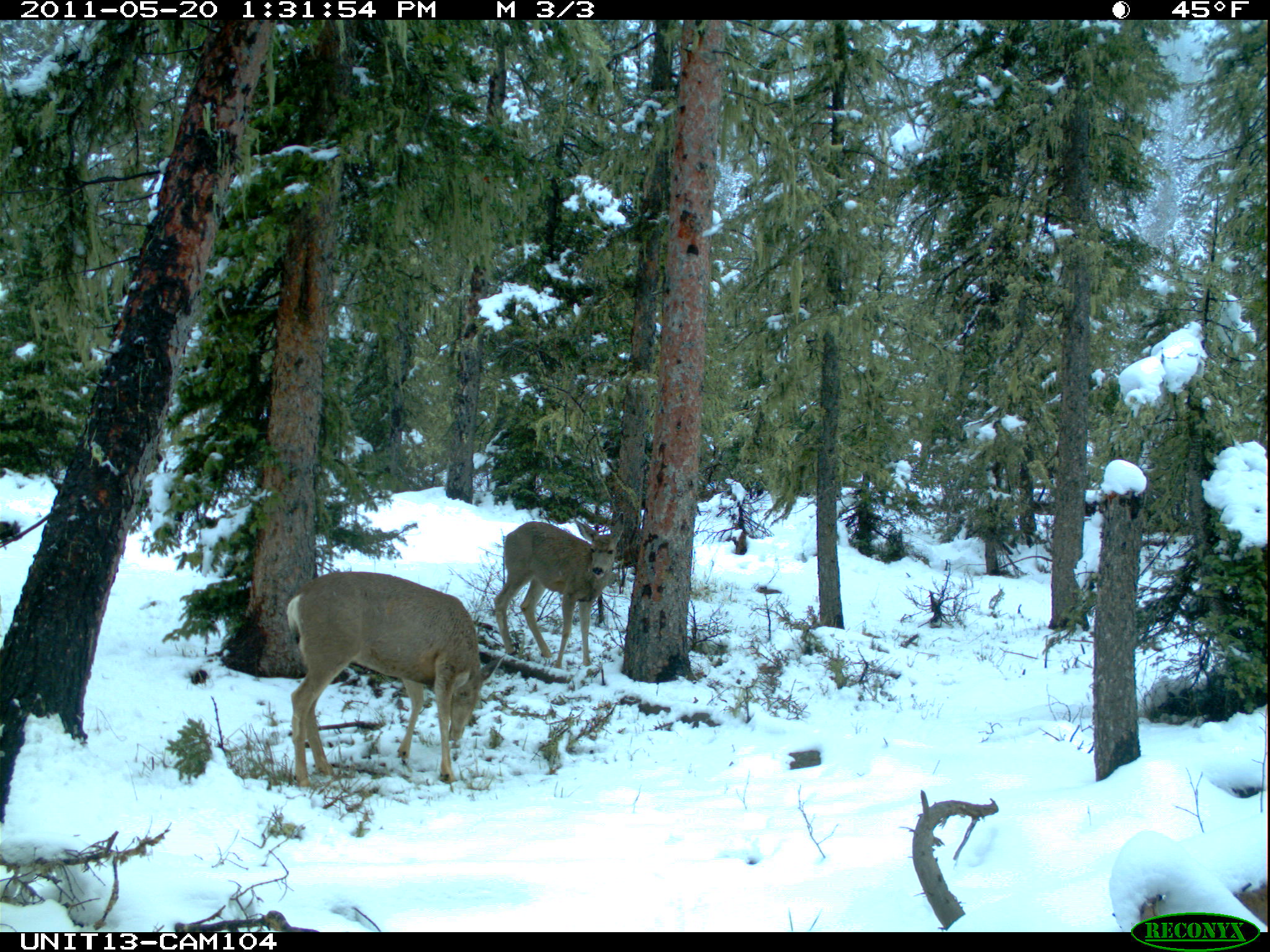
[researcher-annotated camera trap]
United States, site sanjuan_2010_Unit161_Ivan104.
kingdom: Animalia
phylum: Chordata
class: Mammalia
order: Artiodactyla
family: Cervidae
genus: Odocoileus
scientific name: Odocoileus hemionus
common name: mule deer